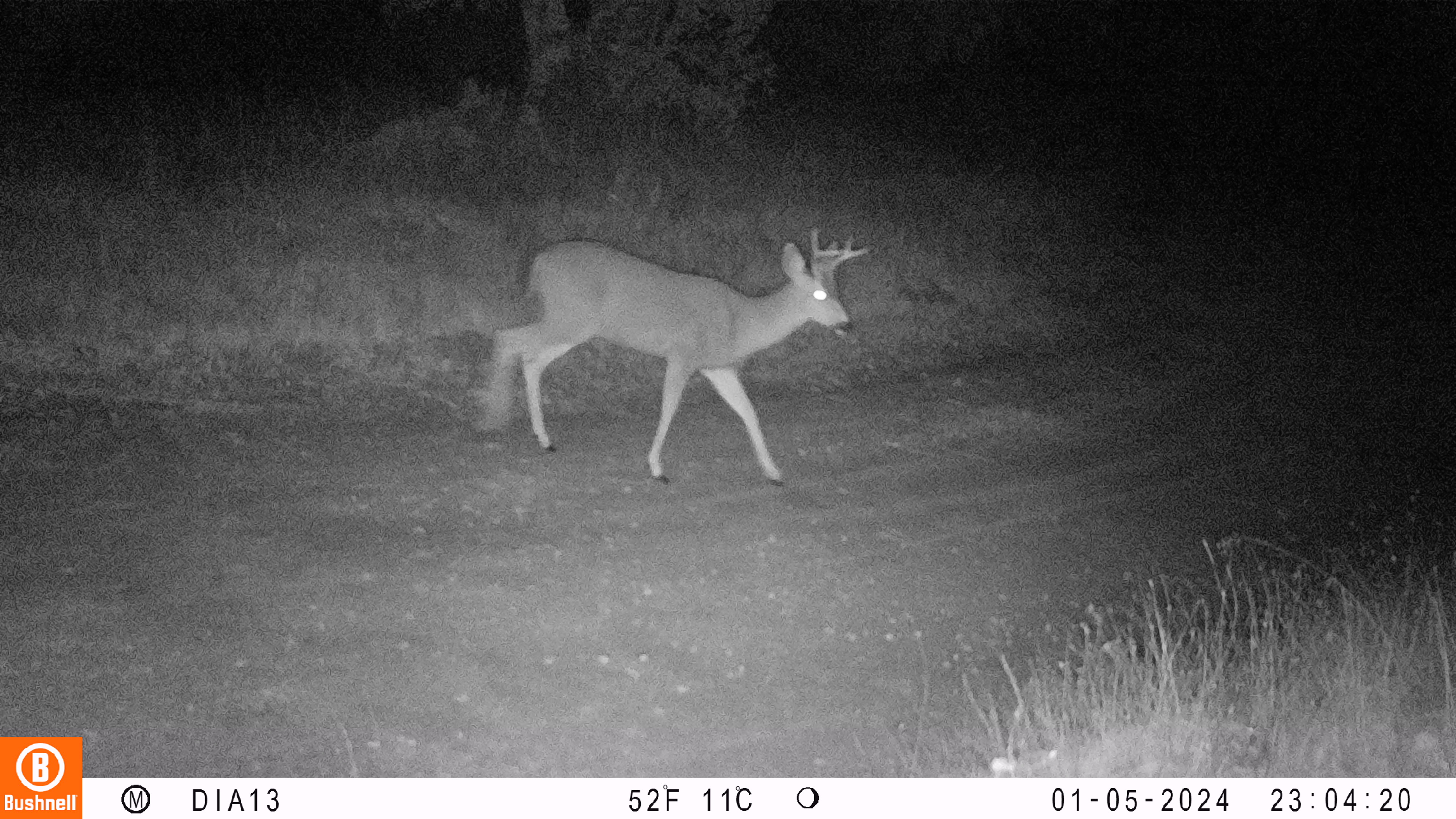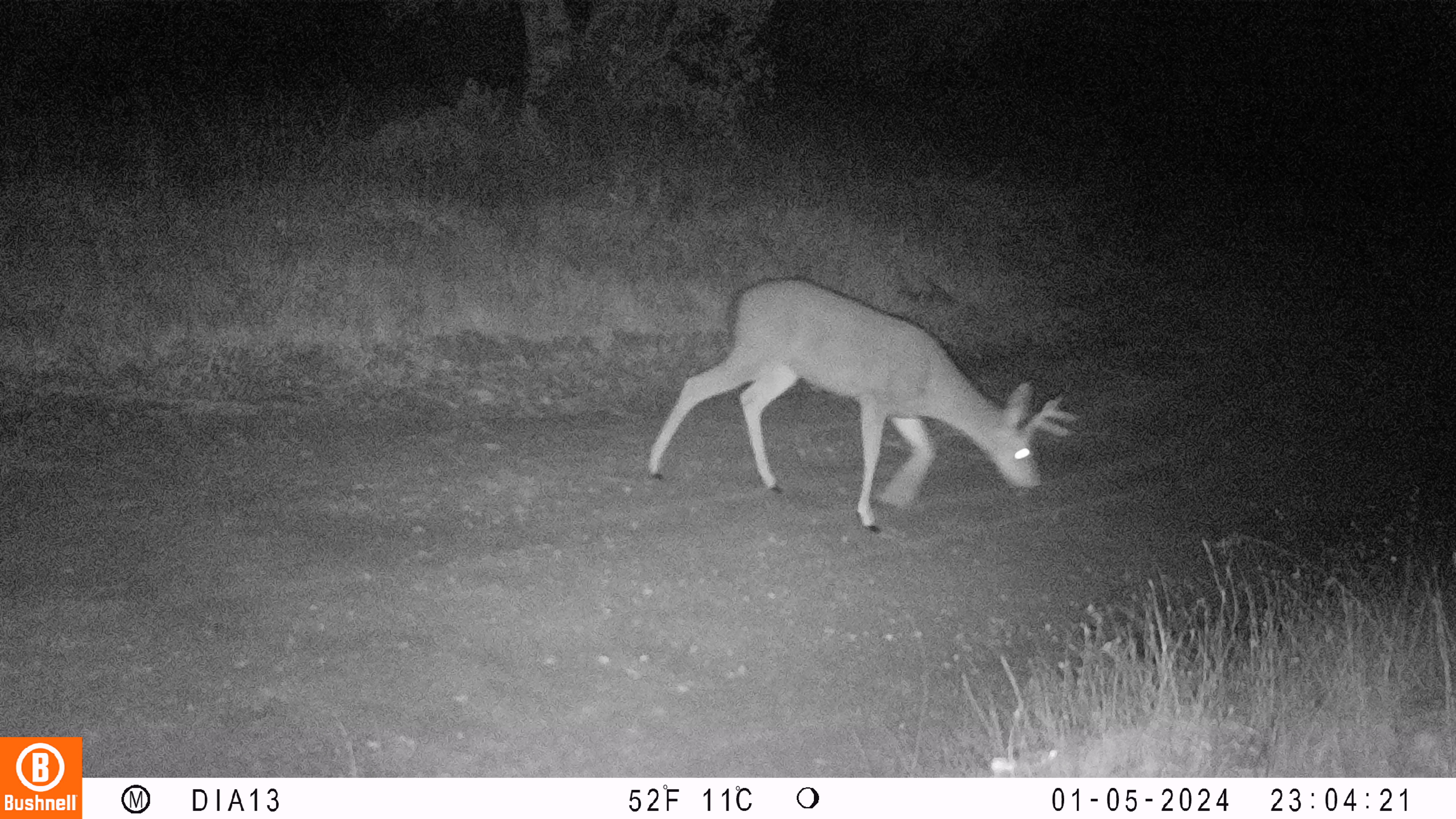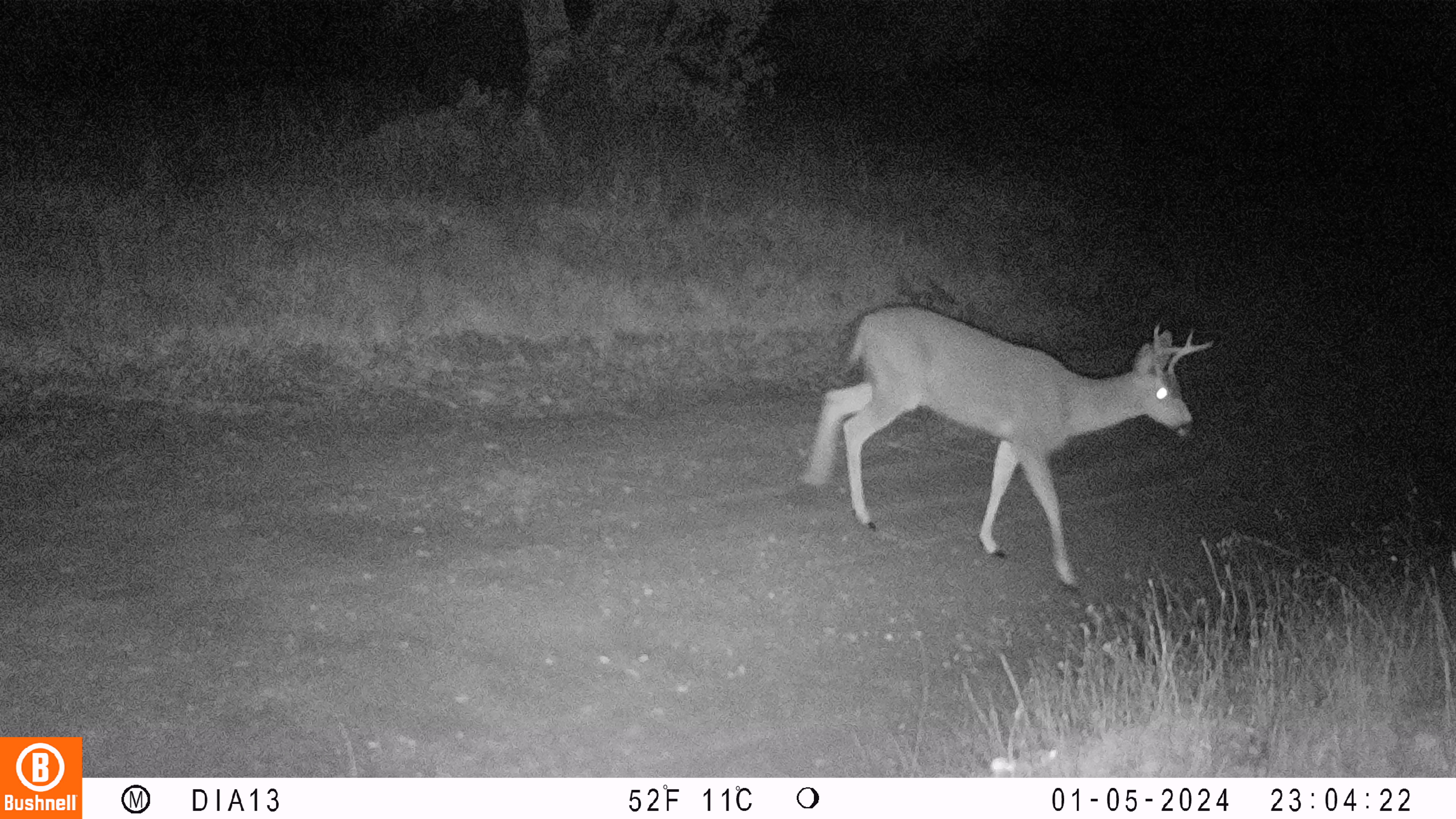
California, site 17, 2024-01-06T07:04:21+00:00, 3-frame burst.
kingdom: Animalia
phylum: Chordata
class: Mammalia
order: Artiodactyla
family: Cervidae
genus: Odocoileus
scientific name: Odocoileus hemionus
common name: mule deer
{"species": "mule deer (Odocoileus hemionus)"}